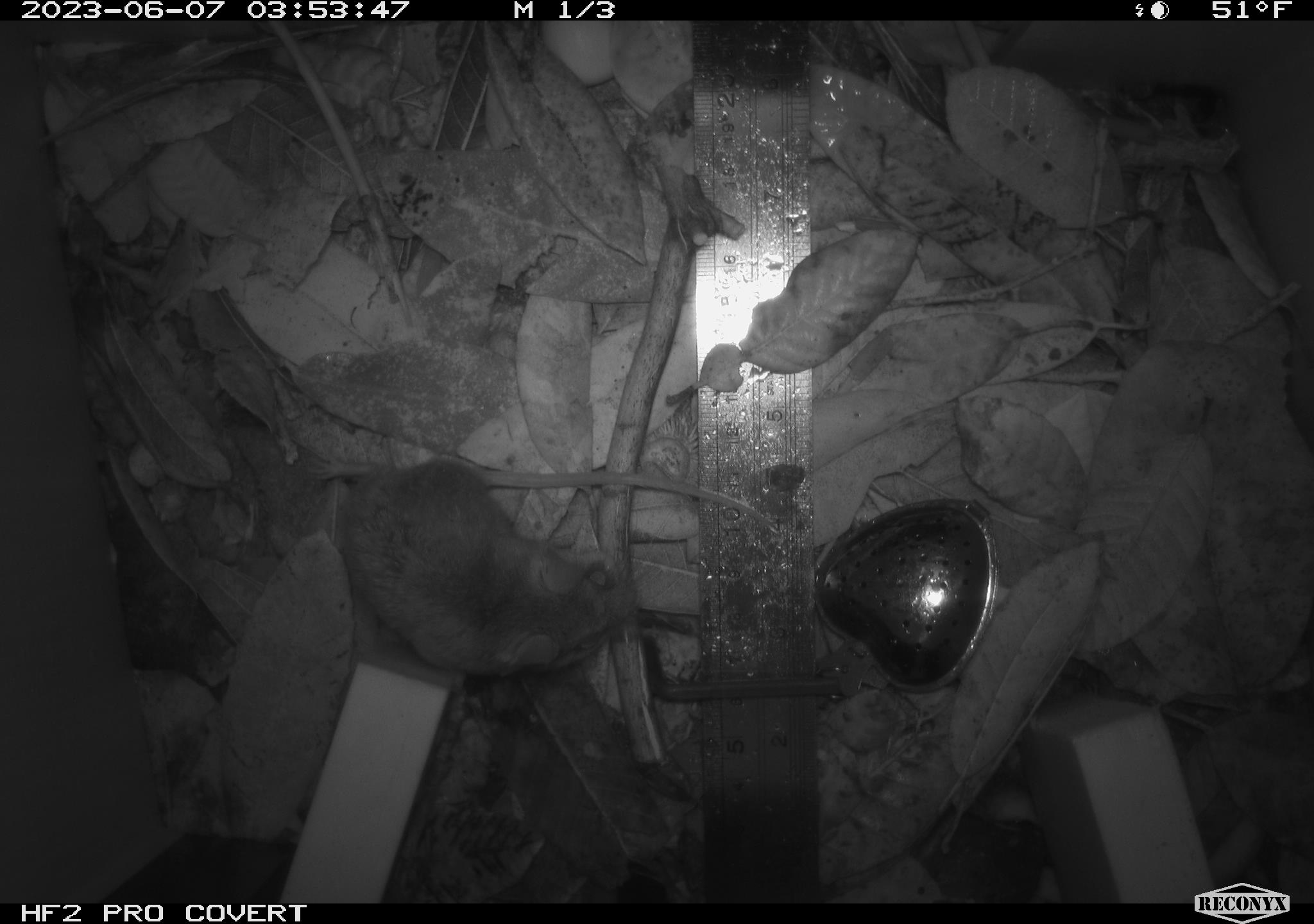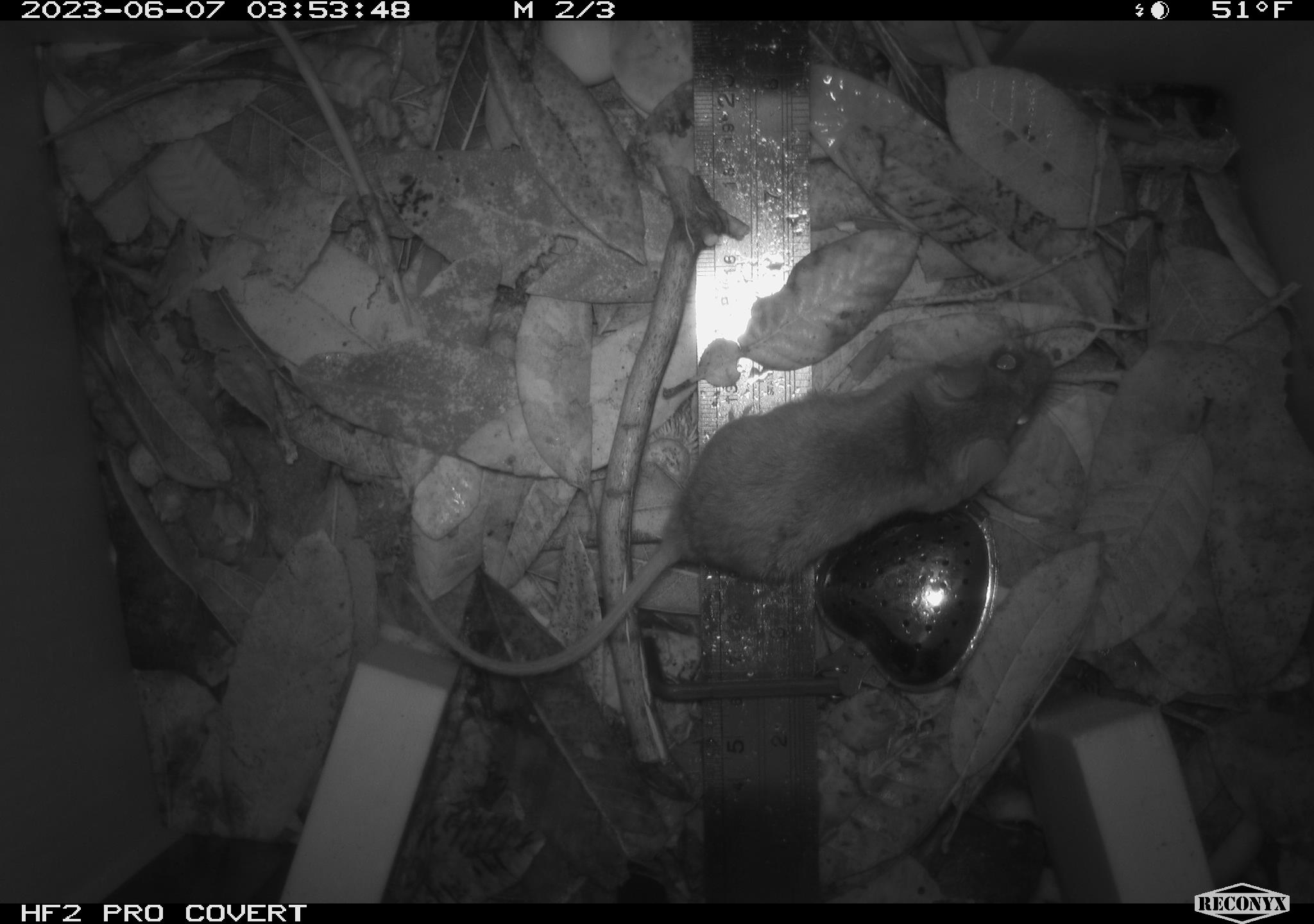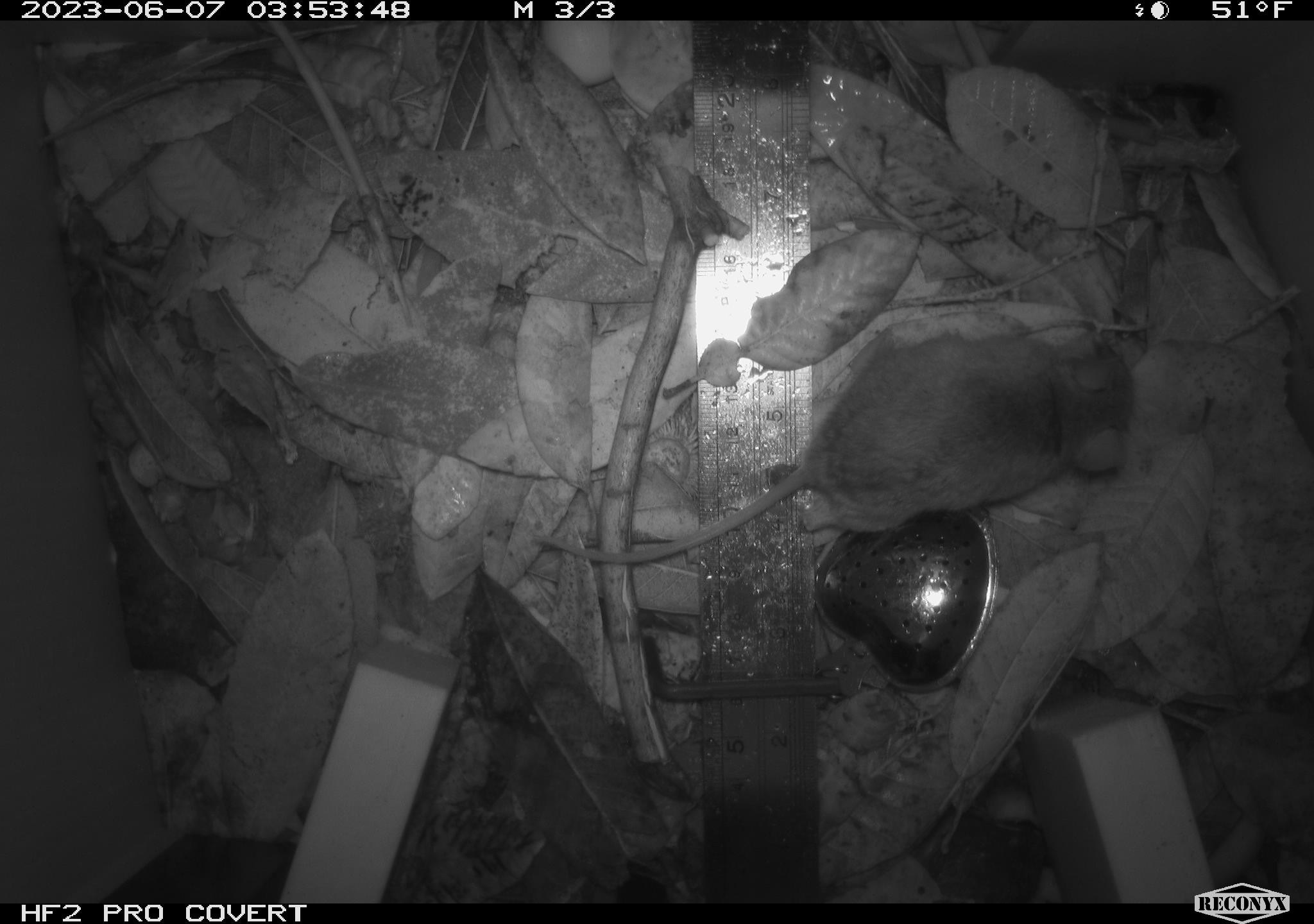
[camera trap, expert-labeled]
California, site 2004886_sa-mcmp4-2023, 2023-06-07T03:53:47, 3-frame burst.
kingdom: Animalia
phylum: Chordata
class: Mammalia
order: Rodentia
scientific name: Rodentia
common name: mouse species